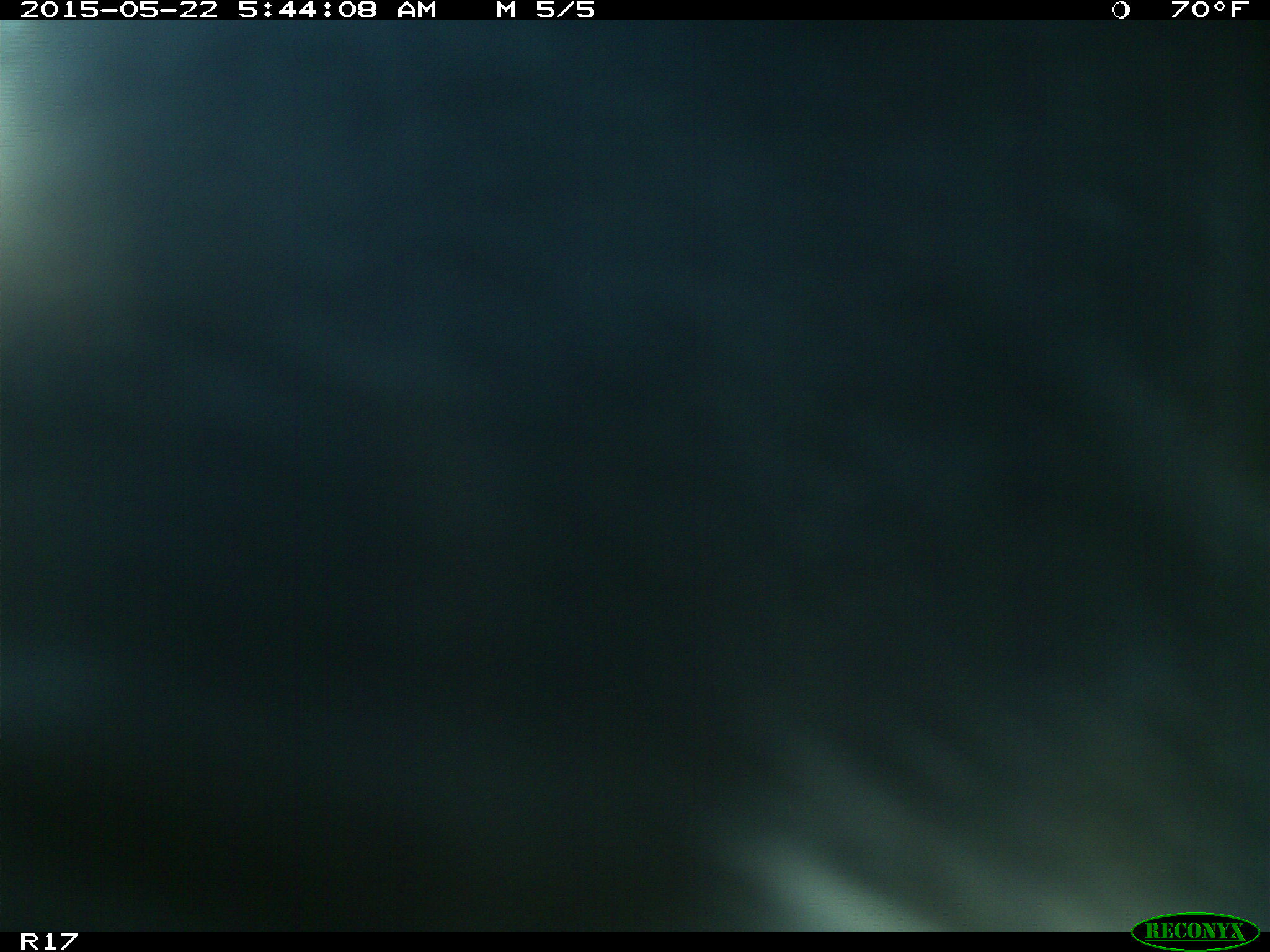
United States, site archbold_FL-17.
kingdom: Animalia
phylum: Chordata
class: Mammalia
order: Artiodactyla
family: Bovidae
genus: Bos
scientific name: Bos taurus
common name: domestic cow